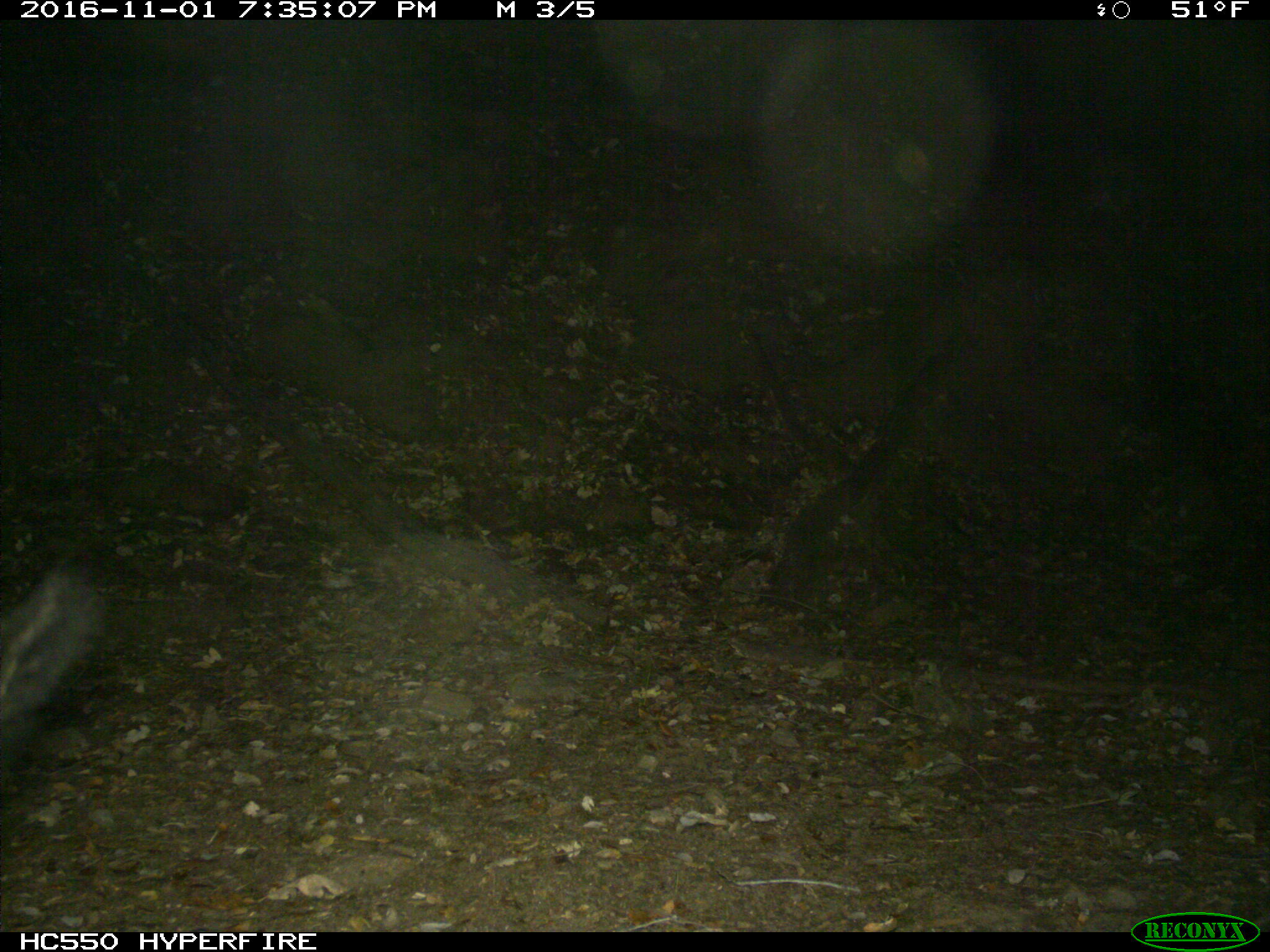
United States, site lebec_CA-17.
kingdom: Animalia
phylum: Chordata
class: Mammalia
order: Artiodactyla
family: Suidae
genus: Sus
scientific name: Sus scrofa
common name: wild boar